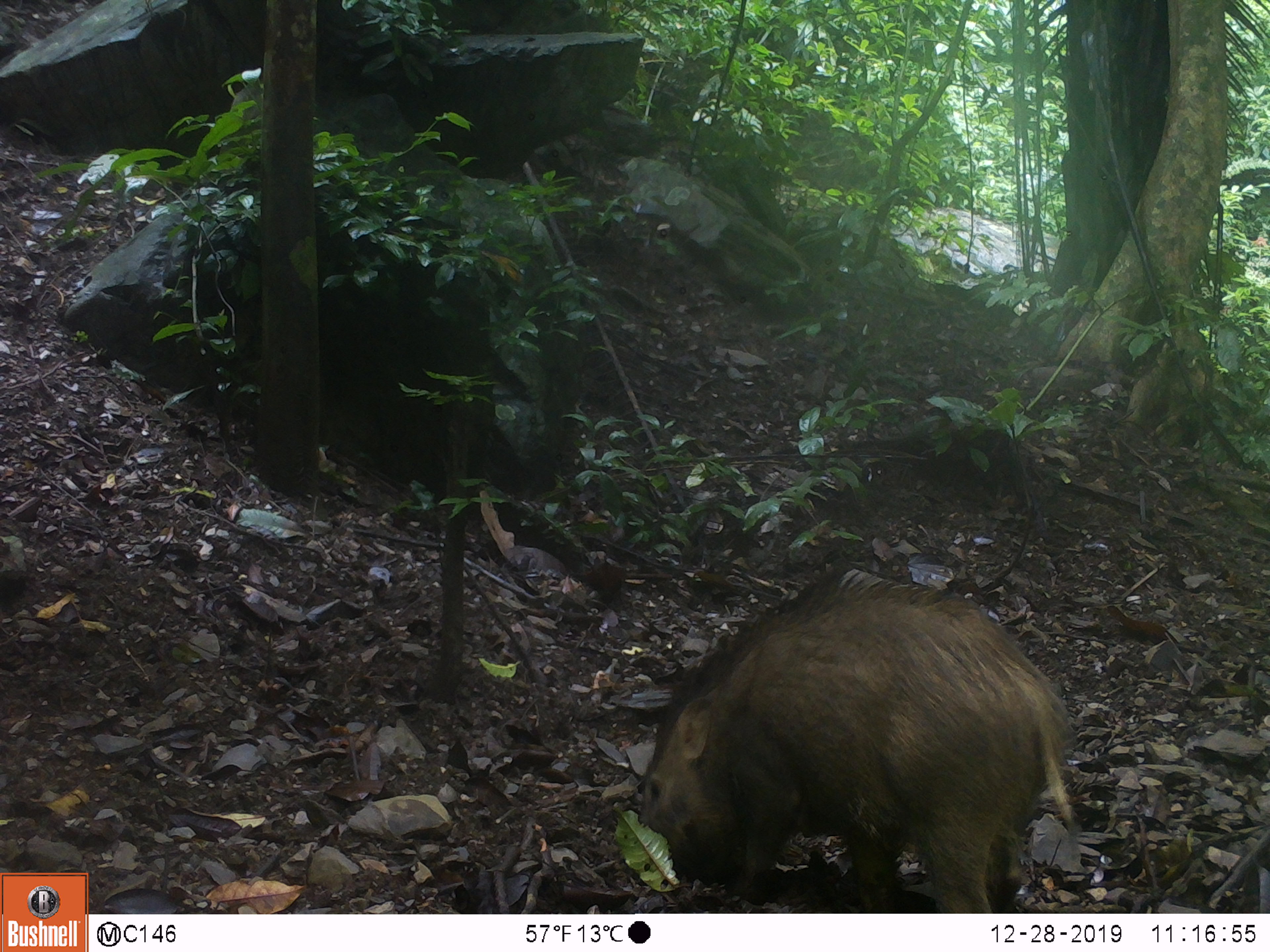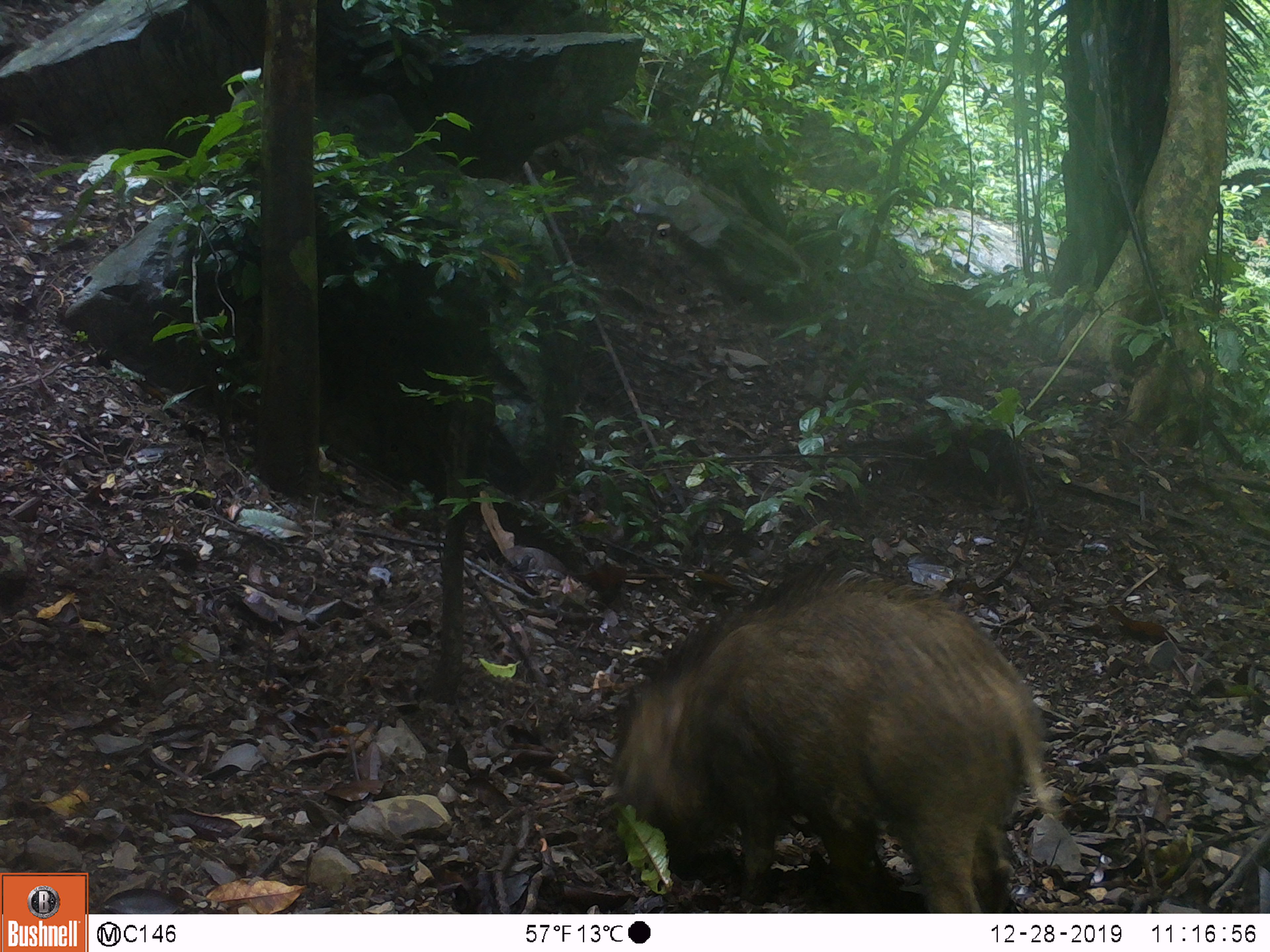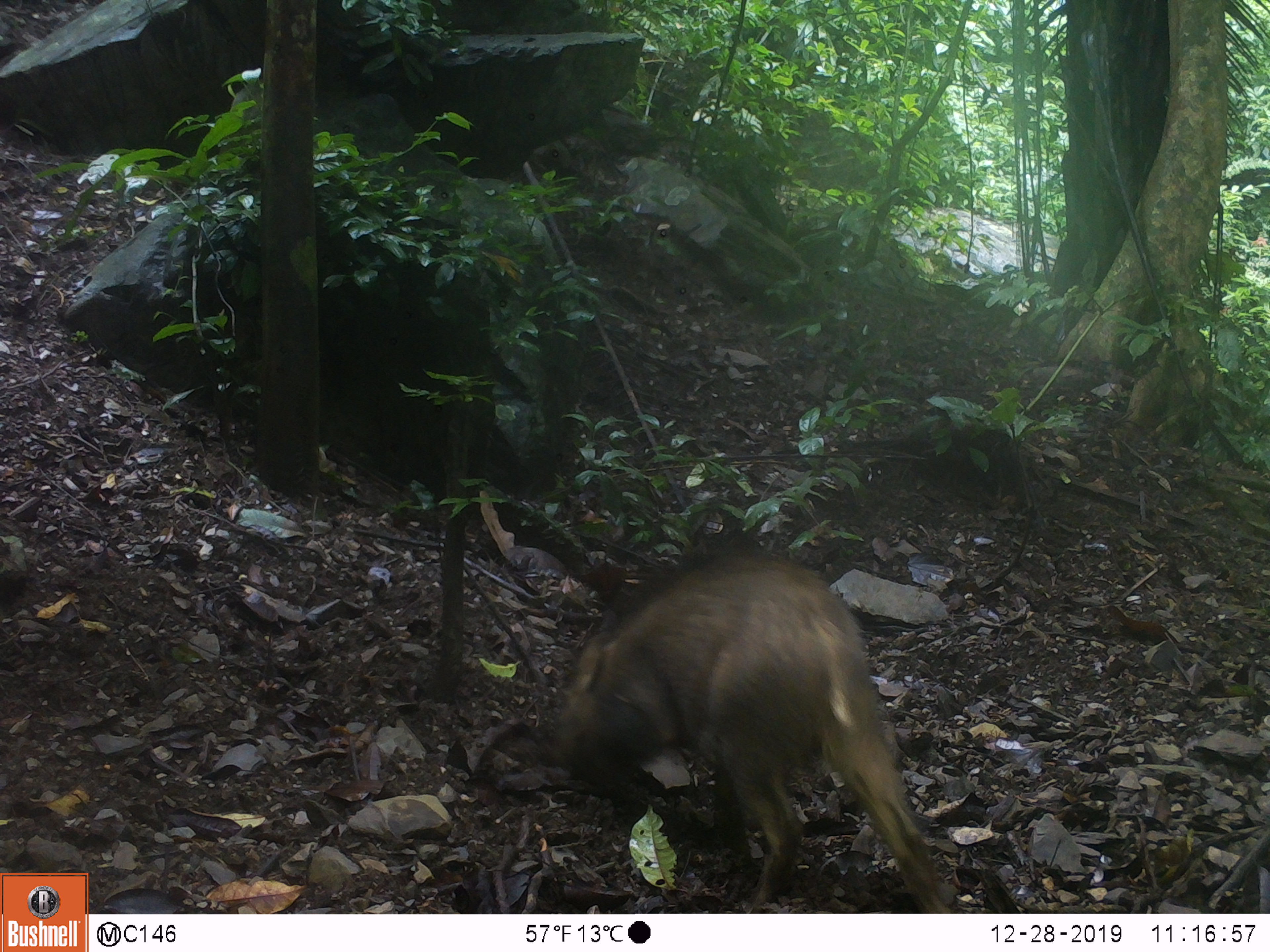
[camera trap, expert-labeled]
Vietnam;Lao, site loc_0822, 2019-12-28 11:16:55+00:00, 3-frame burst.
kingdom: Animalia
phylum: Chordata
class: Mammalia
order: Artiodactyla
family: Suidae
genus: Sus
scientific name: Sus scrofa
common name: eurasian wild pig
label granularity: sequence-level